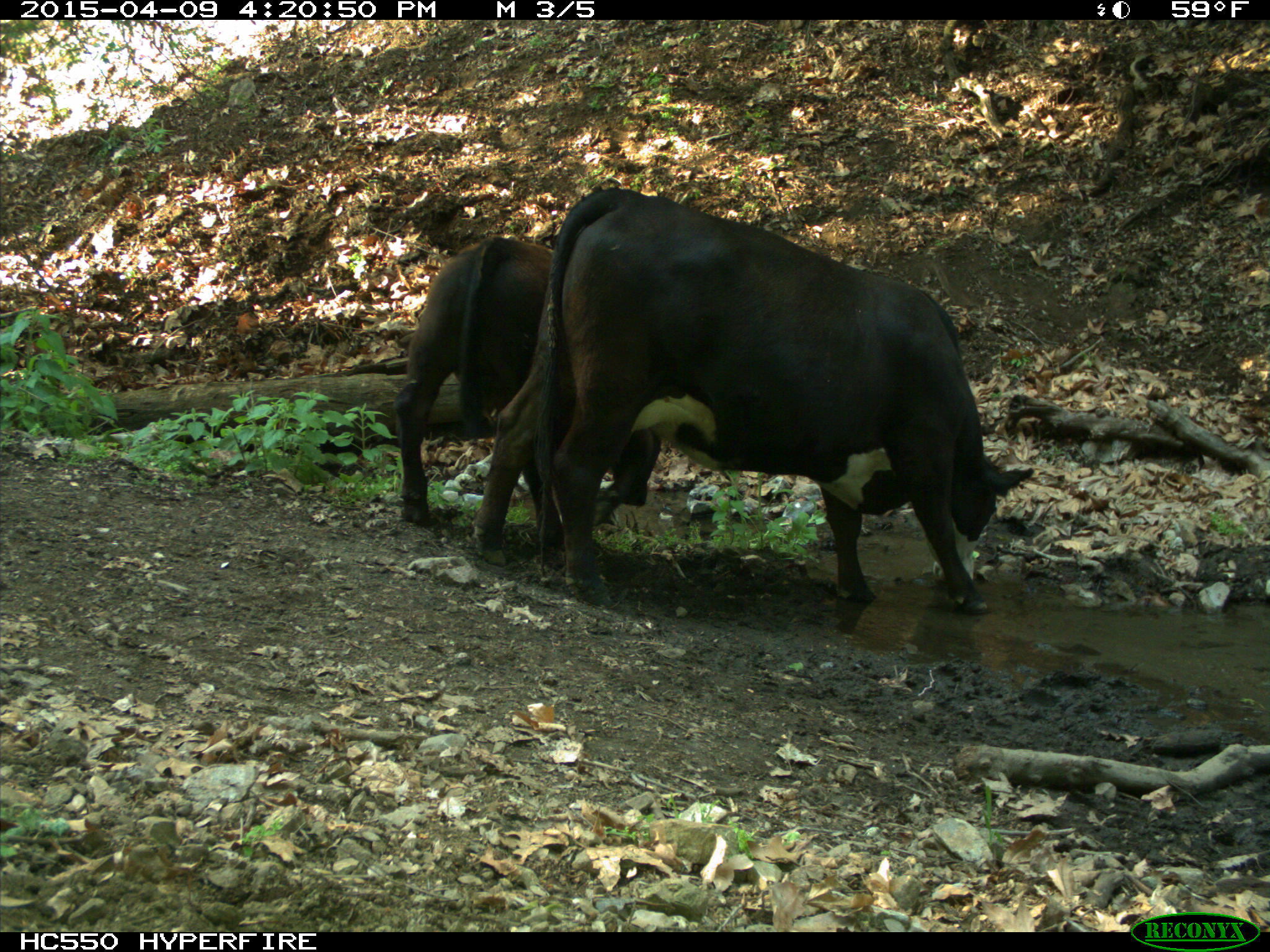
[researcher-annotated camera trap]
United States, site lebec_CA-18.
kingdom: Animalia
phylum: Chordata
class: Mammalia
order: Artiodactyla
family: Bovidae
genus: Bos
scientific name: Bos taurus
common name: domestic cow